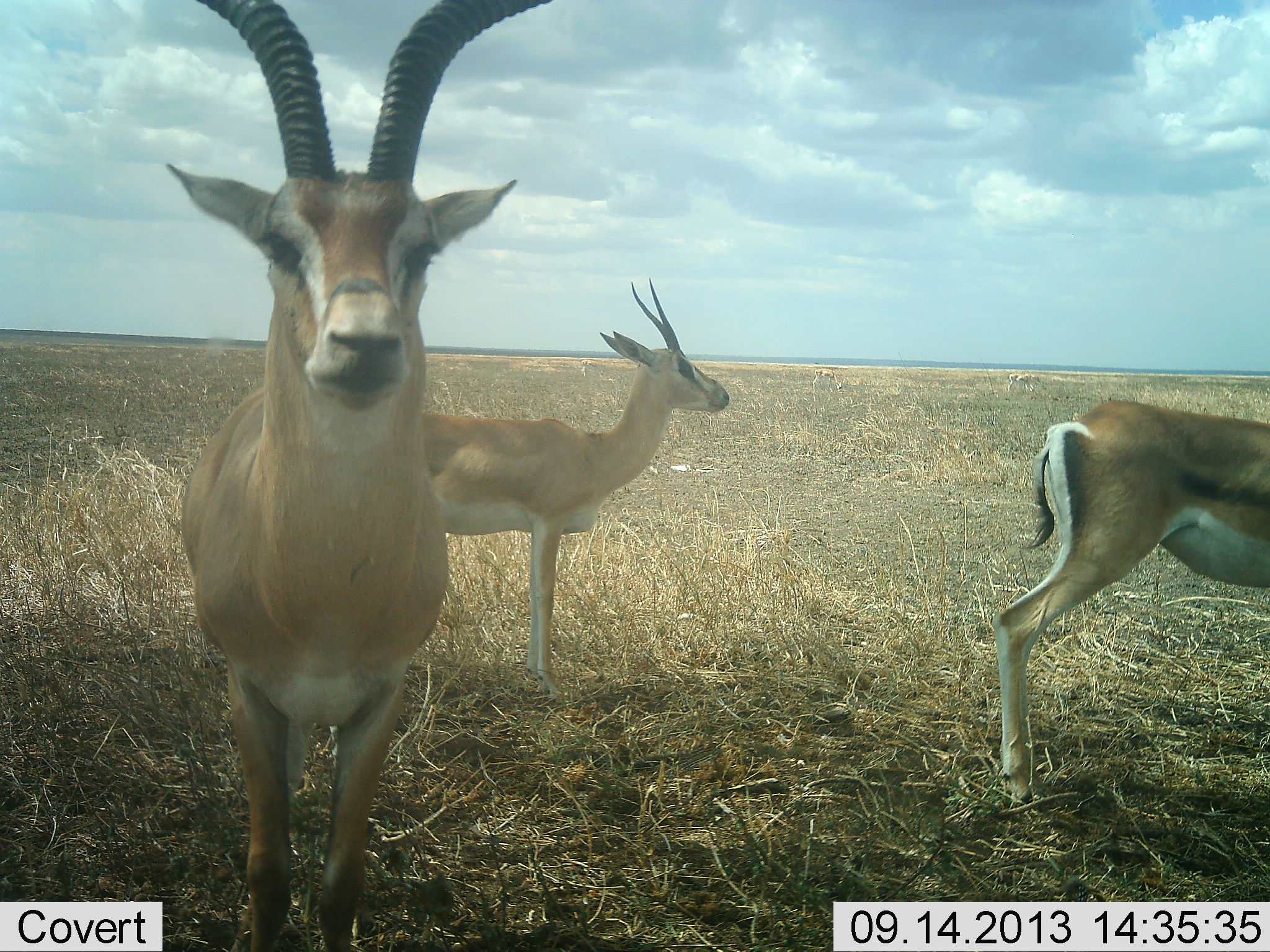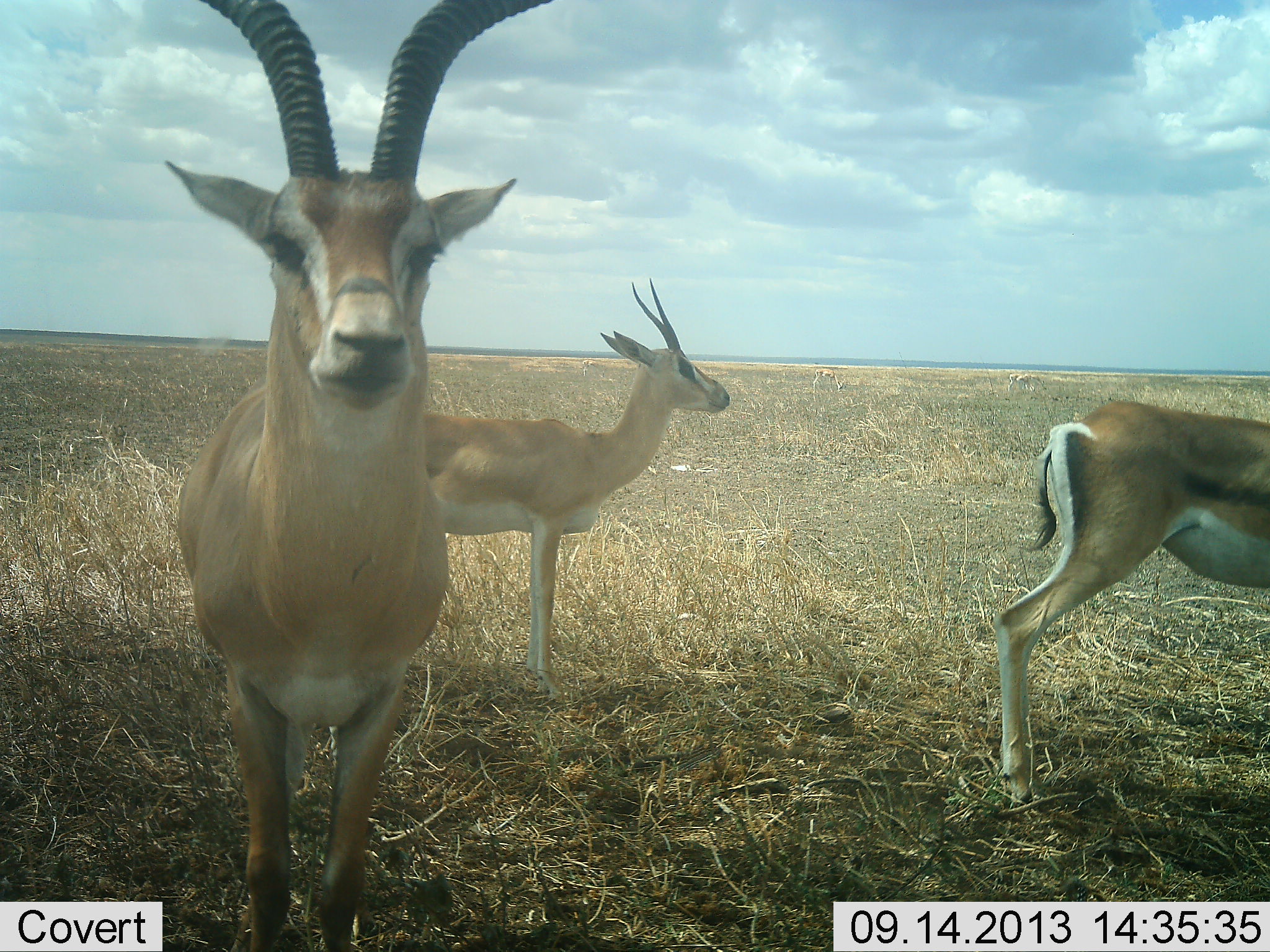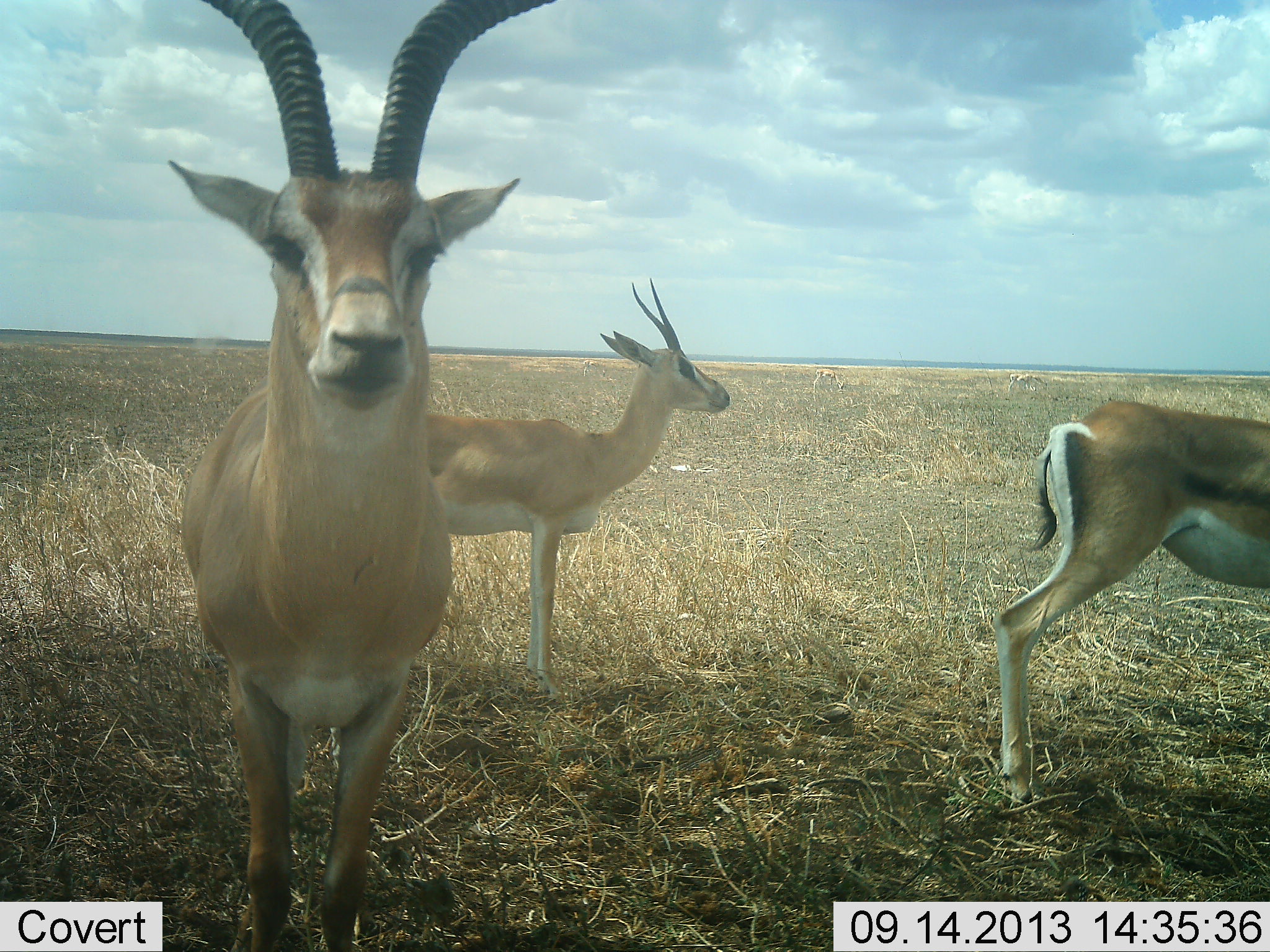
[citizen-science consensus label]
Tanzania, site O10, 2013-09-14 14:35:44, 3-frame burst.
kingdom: Animalia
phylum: Chordata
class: Mammalia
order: Artiodactyla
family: Bovidae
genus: Nanger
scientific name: Nanger granti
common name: grant's gazelle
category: gazellegrants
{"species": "gazellegrants (grant's gazelle) (Nanger granti)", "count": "3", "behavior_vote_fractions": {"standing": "97%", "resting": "13%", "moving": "10%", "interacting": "0%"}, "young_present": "3%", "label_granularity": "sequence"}